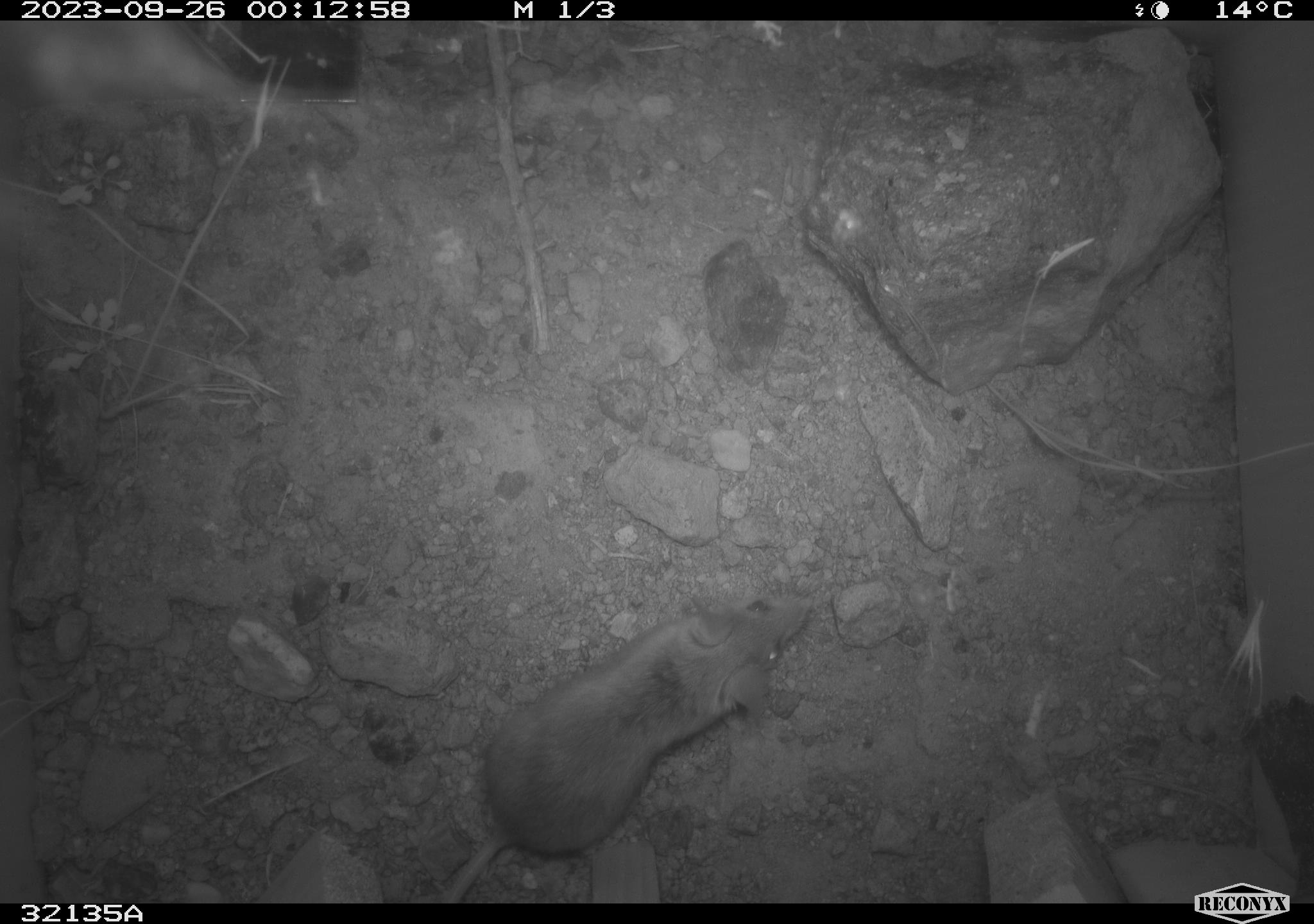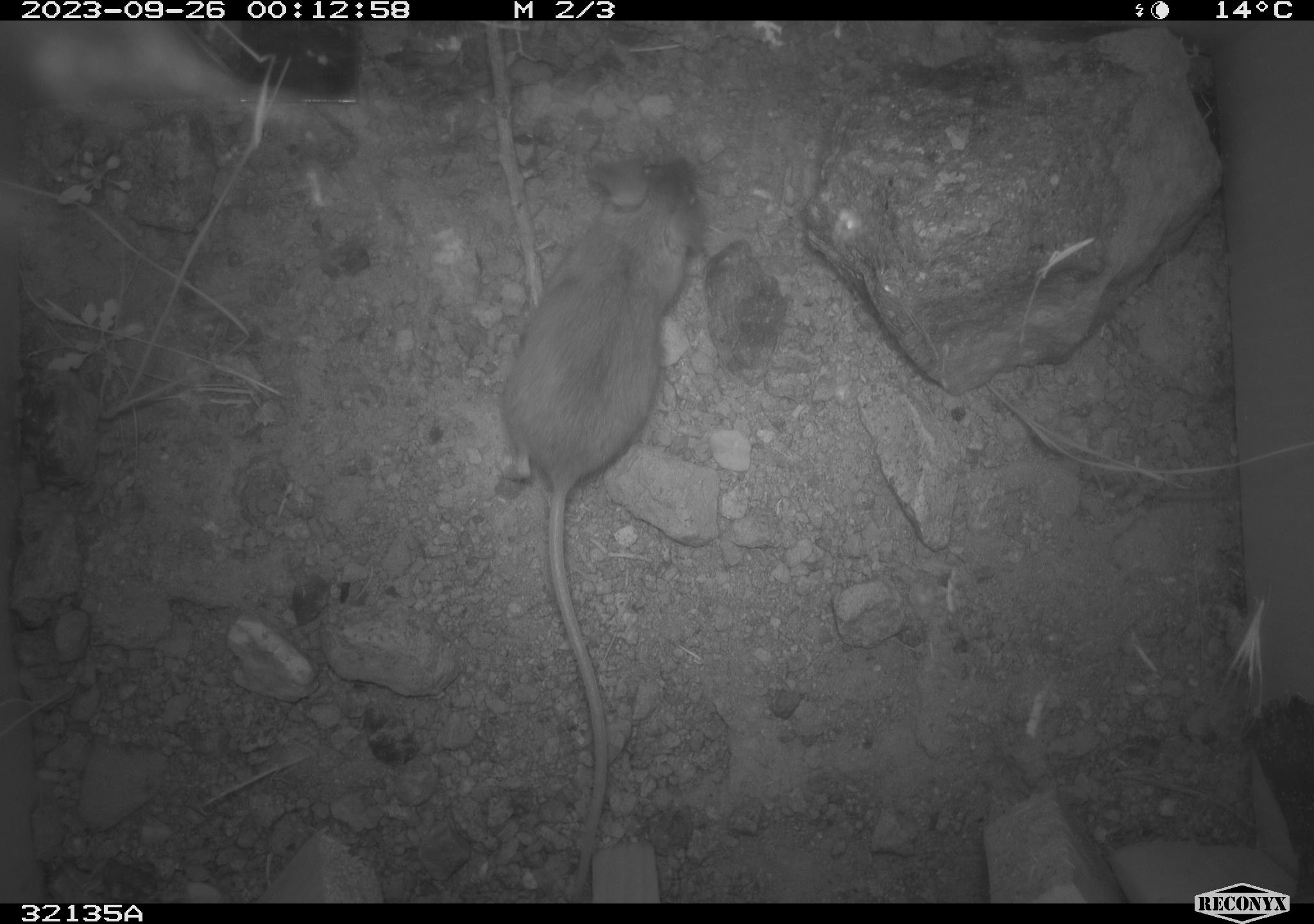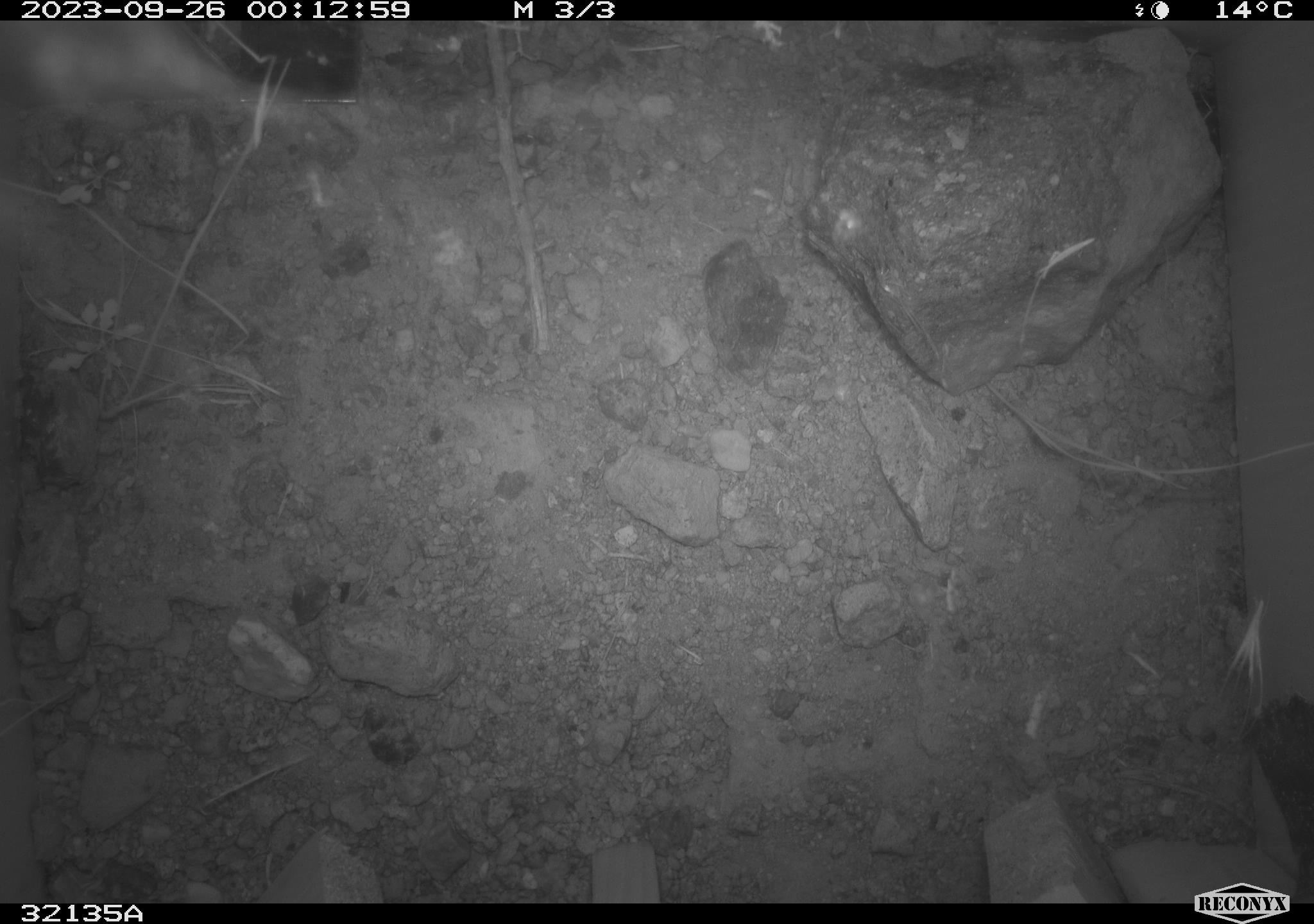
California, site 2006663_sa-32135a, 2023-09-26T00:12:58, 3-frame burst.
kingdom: Animalia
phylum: Chordata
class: Mammalia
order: Rodentia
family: Heteromyidae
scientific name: Heteromyidae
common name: kangaroo rats and pocket mice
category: heteromyidae family